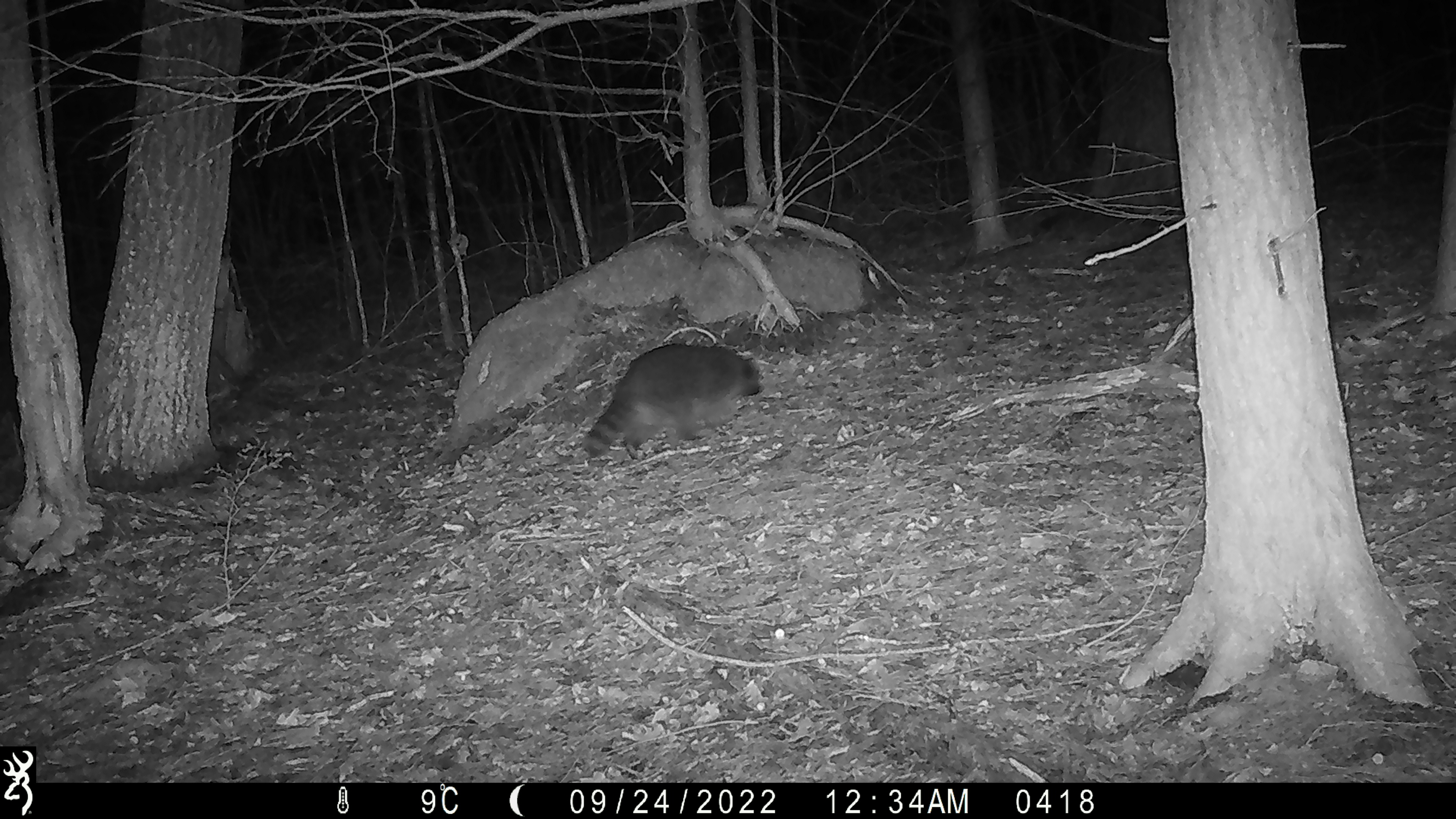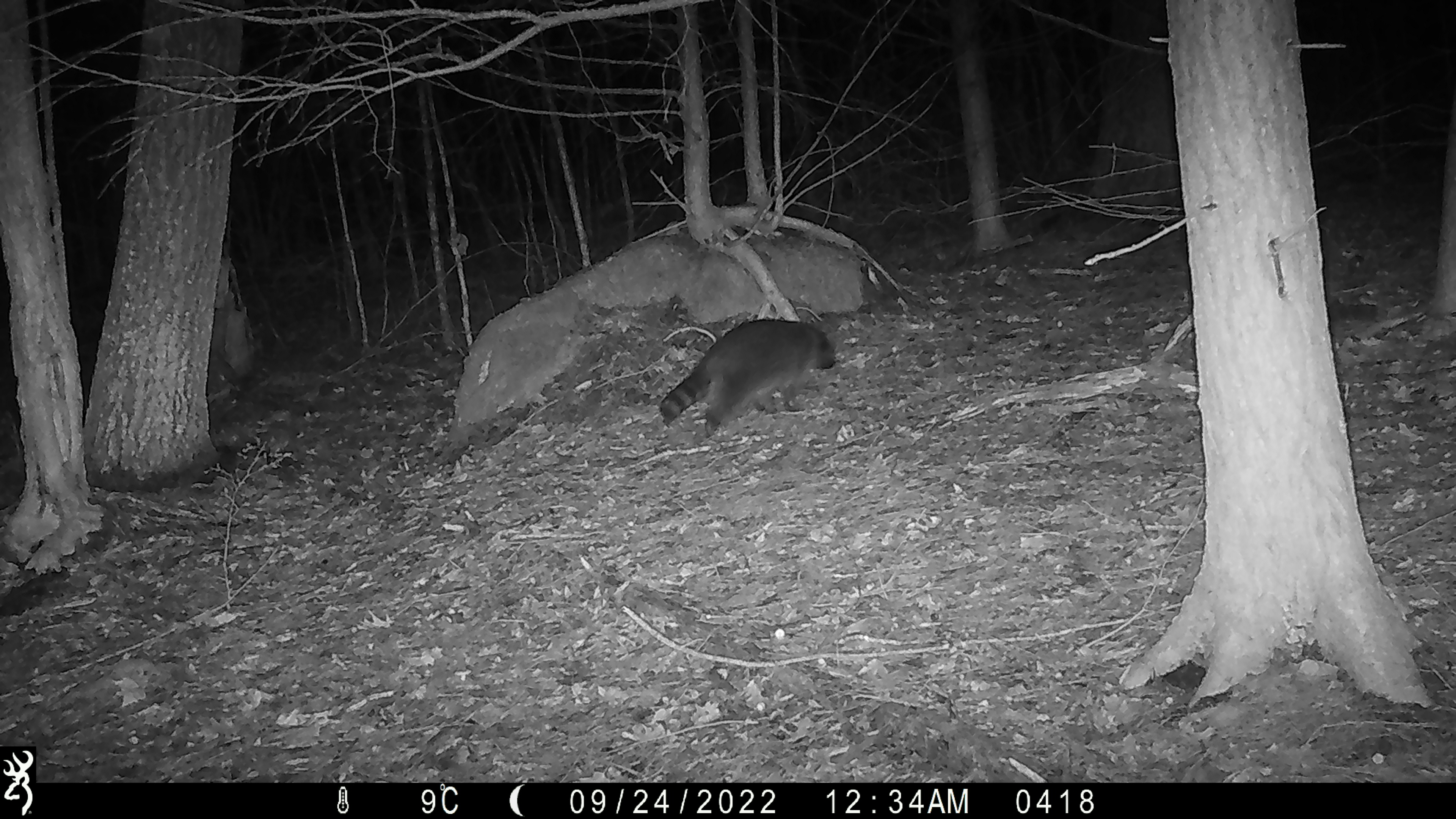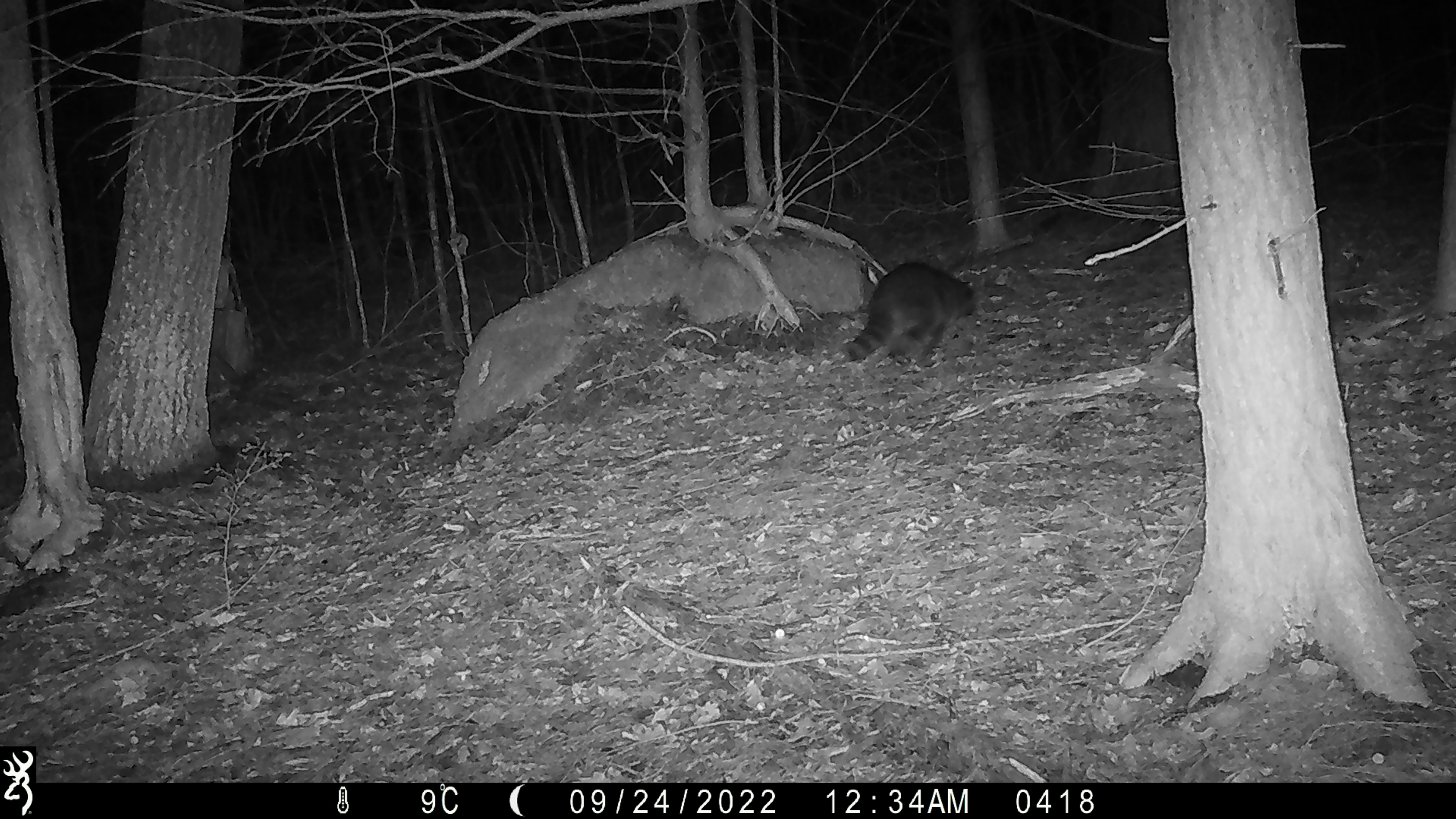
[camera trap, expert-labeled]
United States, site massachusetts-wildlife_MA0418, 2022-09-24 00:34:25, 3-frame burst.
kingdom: Animalia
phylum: Chordata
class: Mammalia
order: Carnivora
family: Procyonidae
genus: Procyon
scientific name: Procyon lotor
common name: raccoon